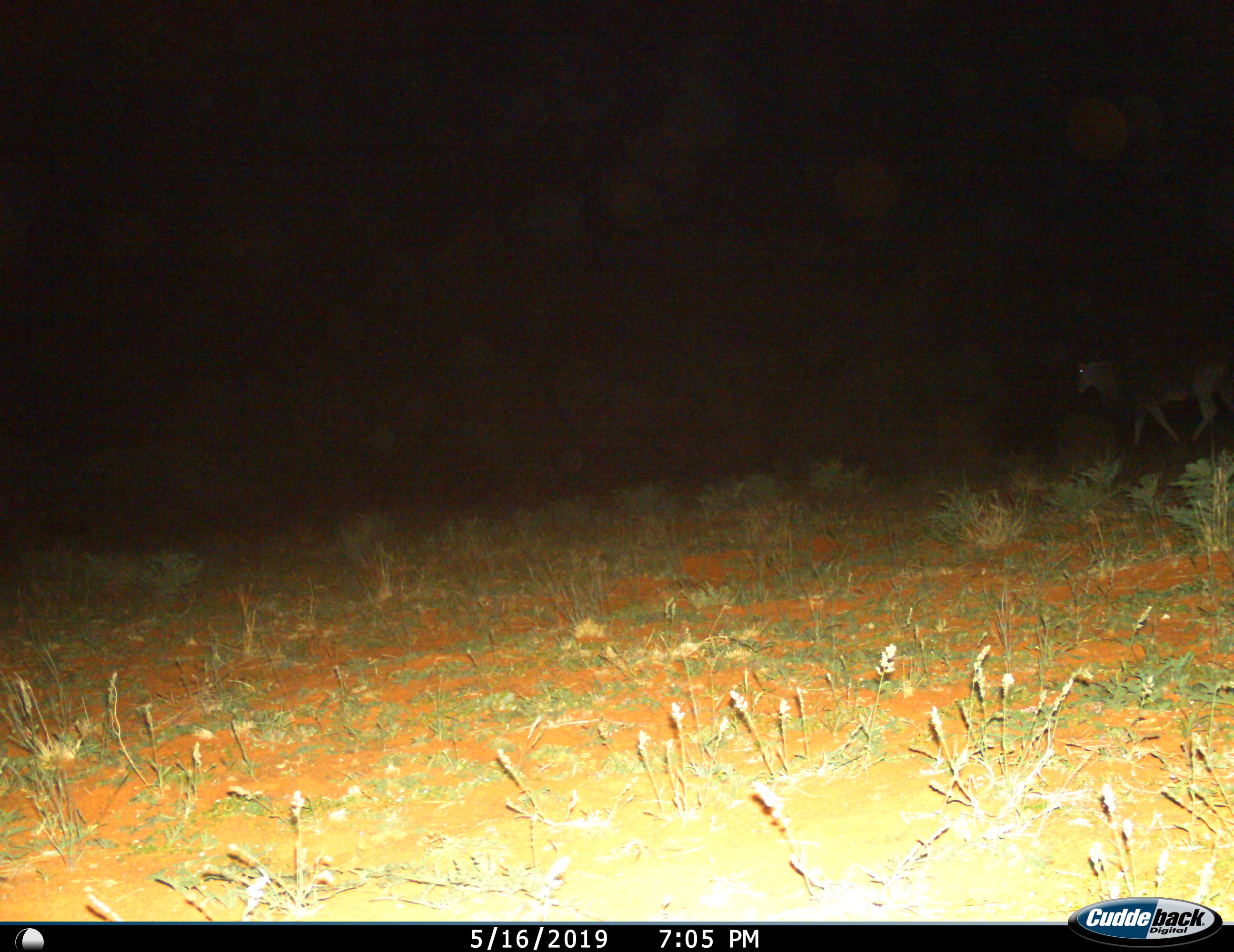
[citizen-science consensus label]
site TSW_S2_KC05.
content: unidentified animal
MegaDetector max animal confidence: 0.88